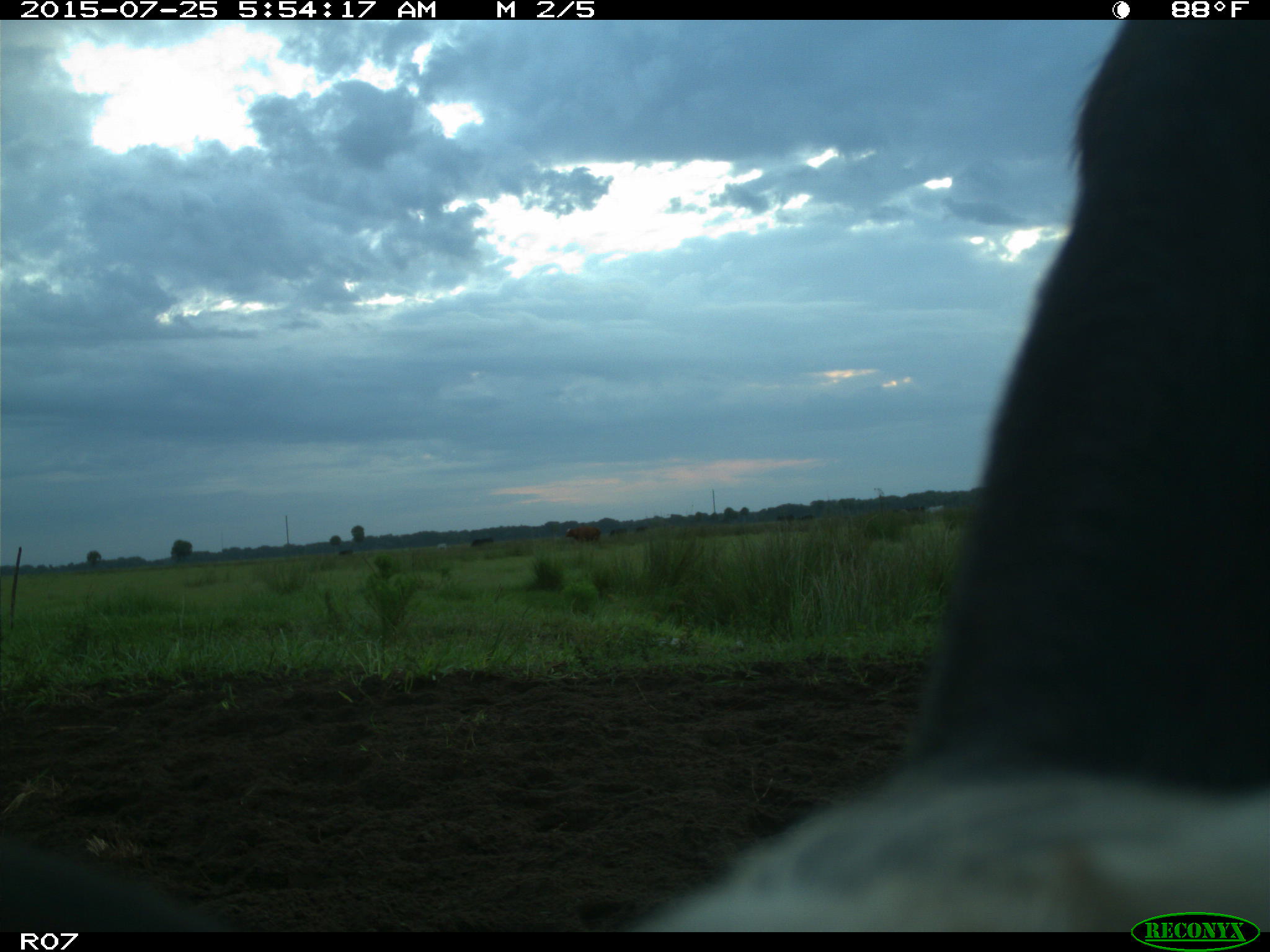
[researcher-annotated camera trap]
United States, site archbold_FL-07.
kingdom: Animalia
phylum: Chordata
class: Mammalia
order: Artiodactyla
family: Bovidae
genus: Bos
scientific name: Bos taurus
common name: domestic cow